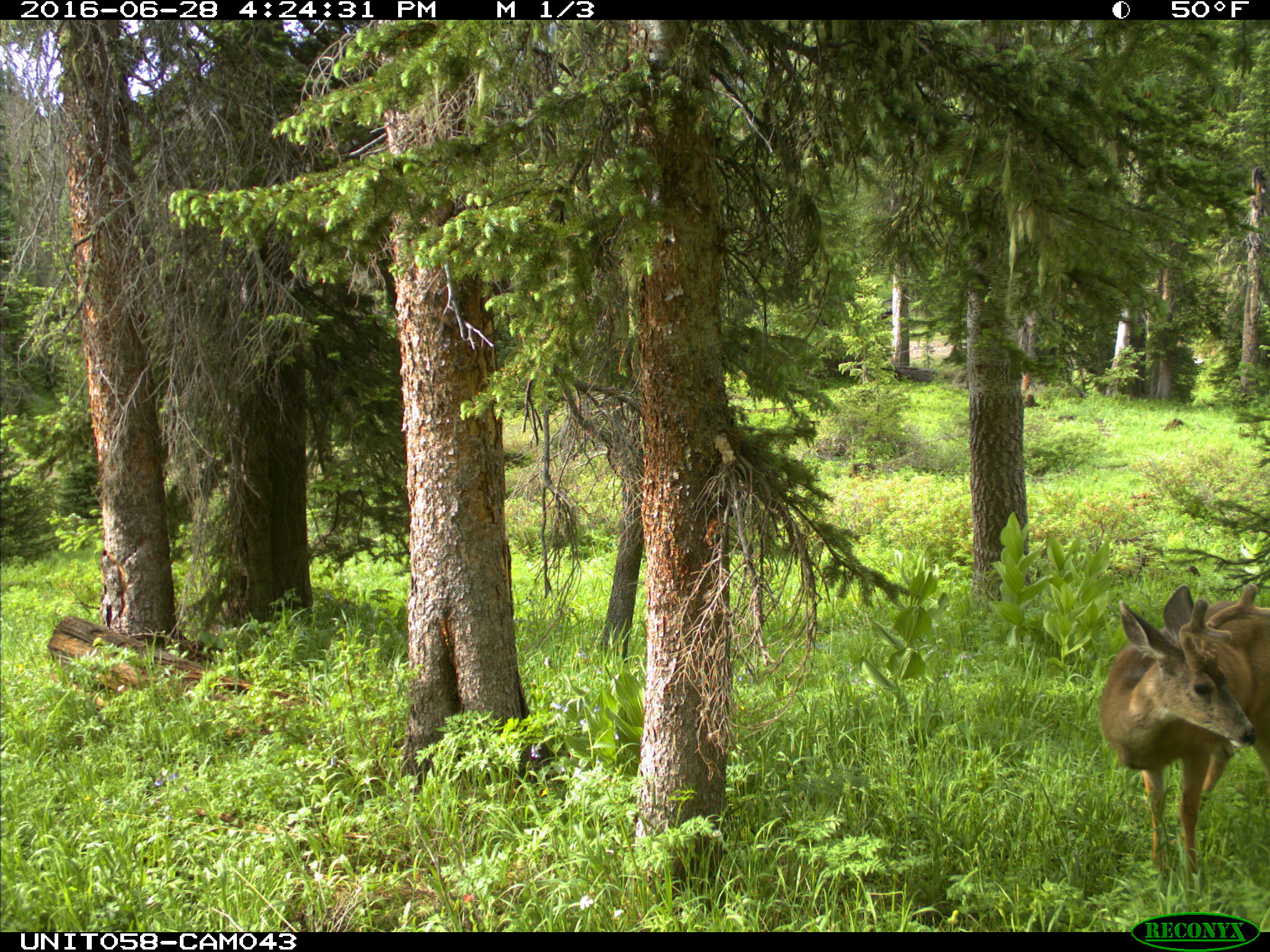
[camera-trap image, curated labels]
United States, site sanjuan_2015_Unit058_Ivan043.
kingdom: Animalia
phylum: Chordata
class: Mammalia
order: Artiodactyla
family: Cervidae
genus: Odocoileus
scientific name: Odocoileus hemionus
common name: mule deer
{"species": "Odocoileus hemionus (mule deer)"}